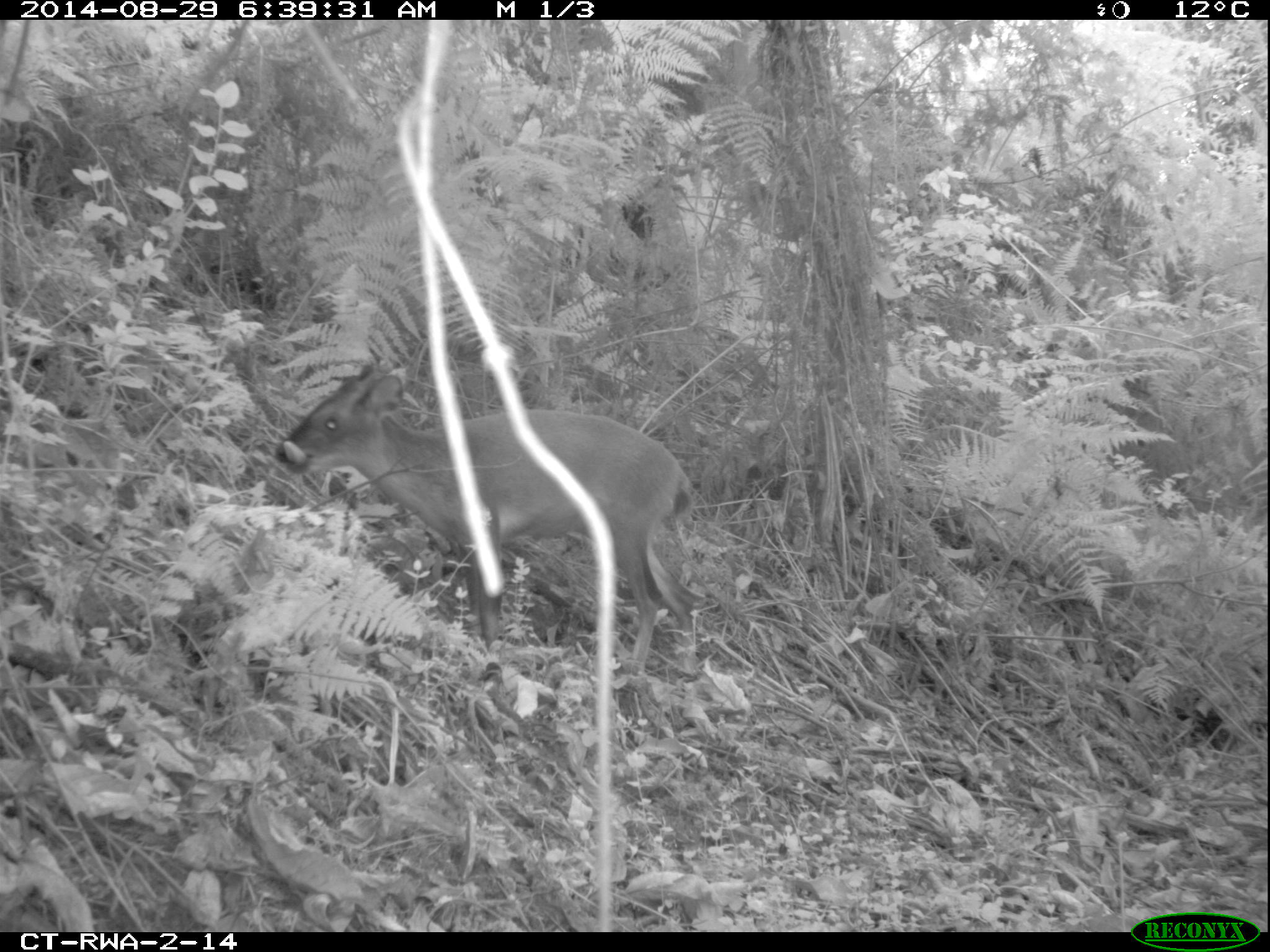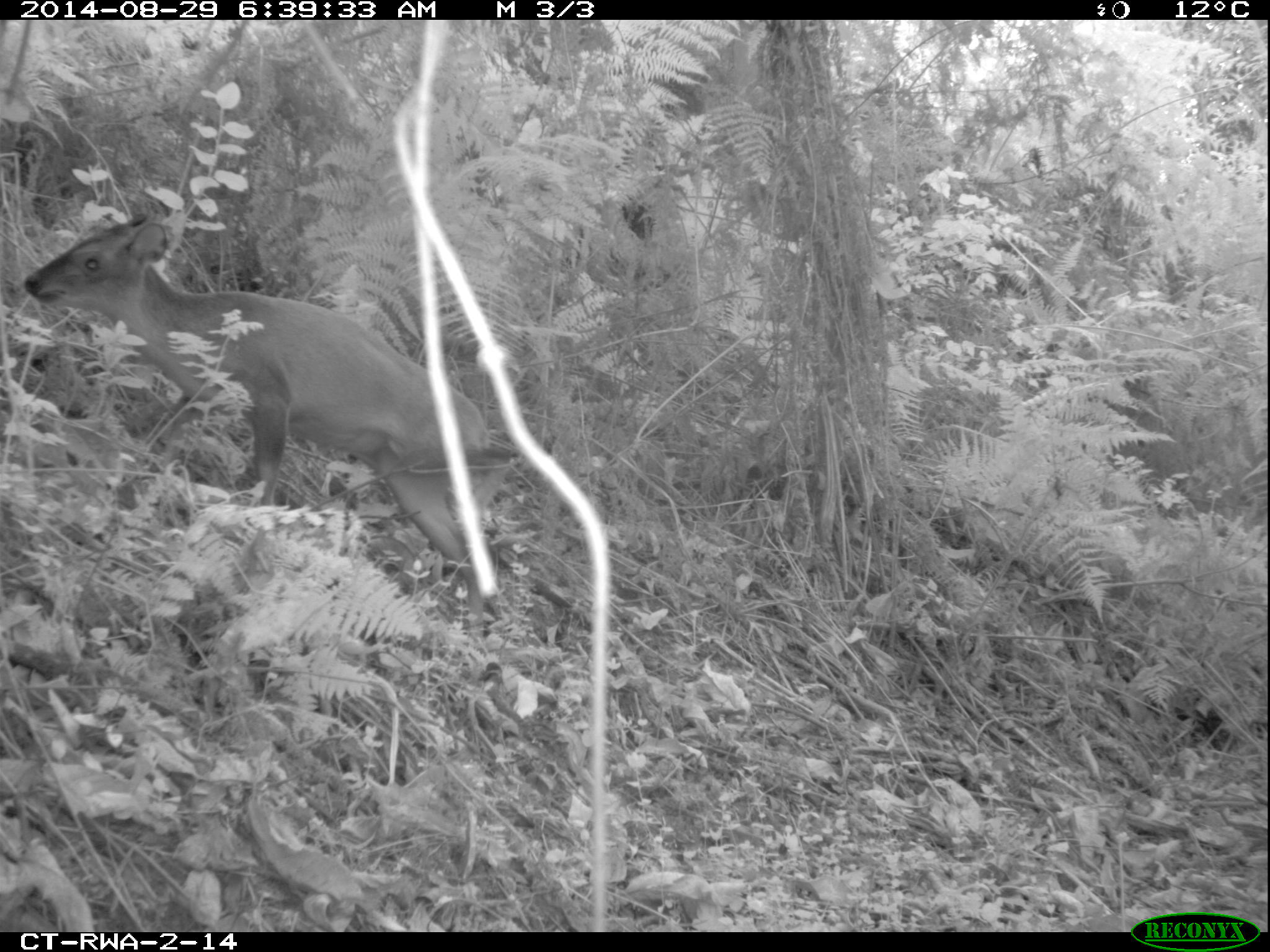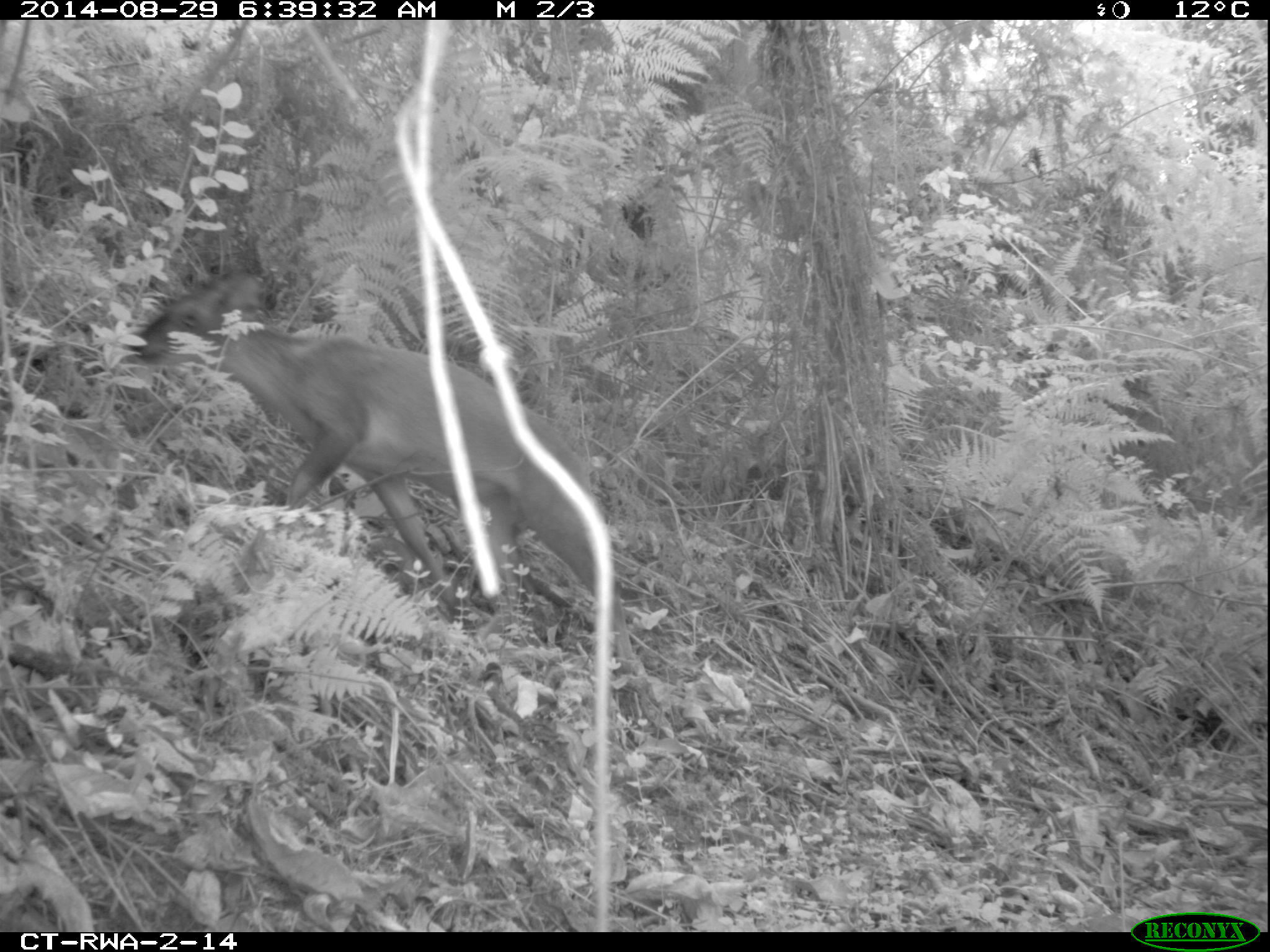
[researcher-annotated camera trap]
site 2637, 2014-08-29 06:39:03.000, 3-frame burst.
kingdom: Animalia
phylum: Chordata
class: Mammalia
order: Artiodactyla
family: Bovidae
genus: Cephalophus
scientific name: Cephalophus nigrifrons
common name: black-fronted duiker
Cephalophus nigrifrons (black-fronted duiker), count 1.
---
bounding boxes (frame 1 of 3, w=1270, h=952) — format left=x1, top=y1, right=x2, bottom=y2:
cephalophus nigrifrons: left=266, top=353, right=709, bottom=684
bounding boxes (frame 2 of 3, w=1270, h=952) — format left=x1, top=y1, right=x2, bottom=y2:
cephalophus nigrifrons: left=22, top=210, right=526, bottom=621